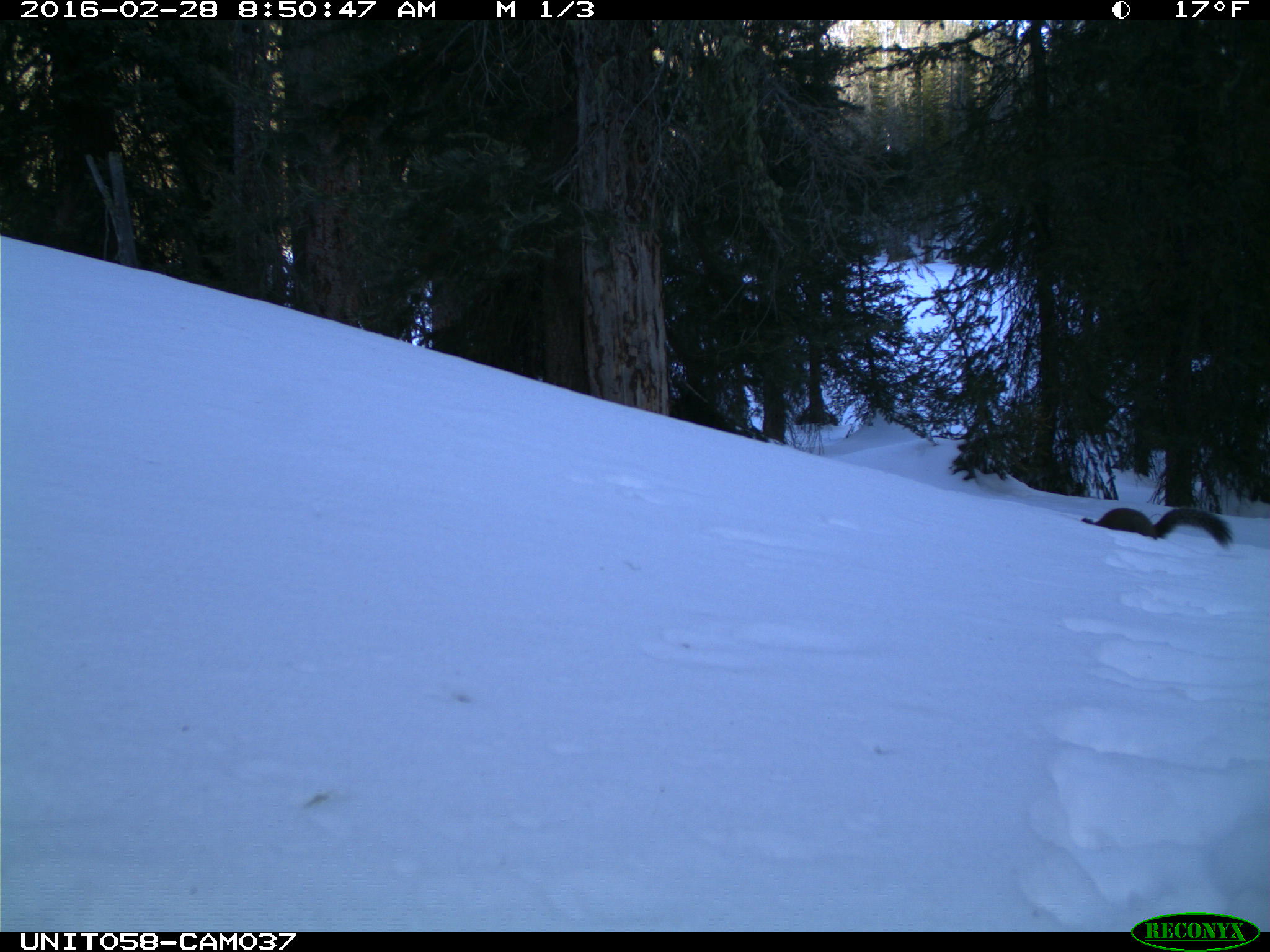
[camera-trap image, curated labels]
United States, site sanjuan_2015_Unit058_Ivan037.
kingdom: Animalia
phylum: Chordata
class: Mammalia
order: Rodentia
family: Sciuridae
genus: Tamiasciurus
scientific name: Tamiasciurus hudsonicus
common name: american red squirrel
Tamiasciurus hudsonicus (american red squirrel).